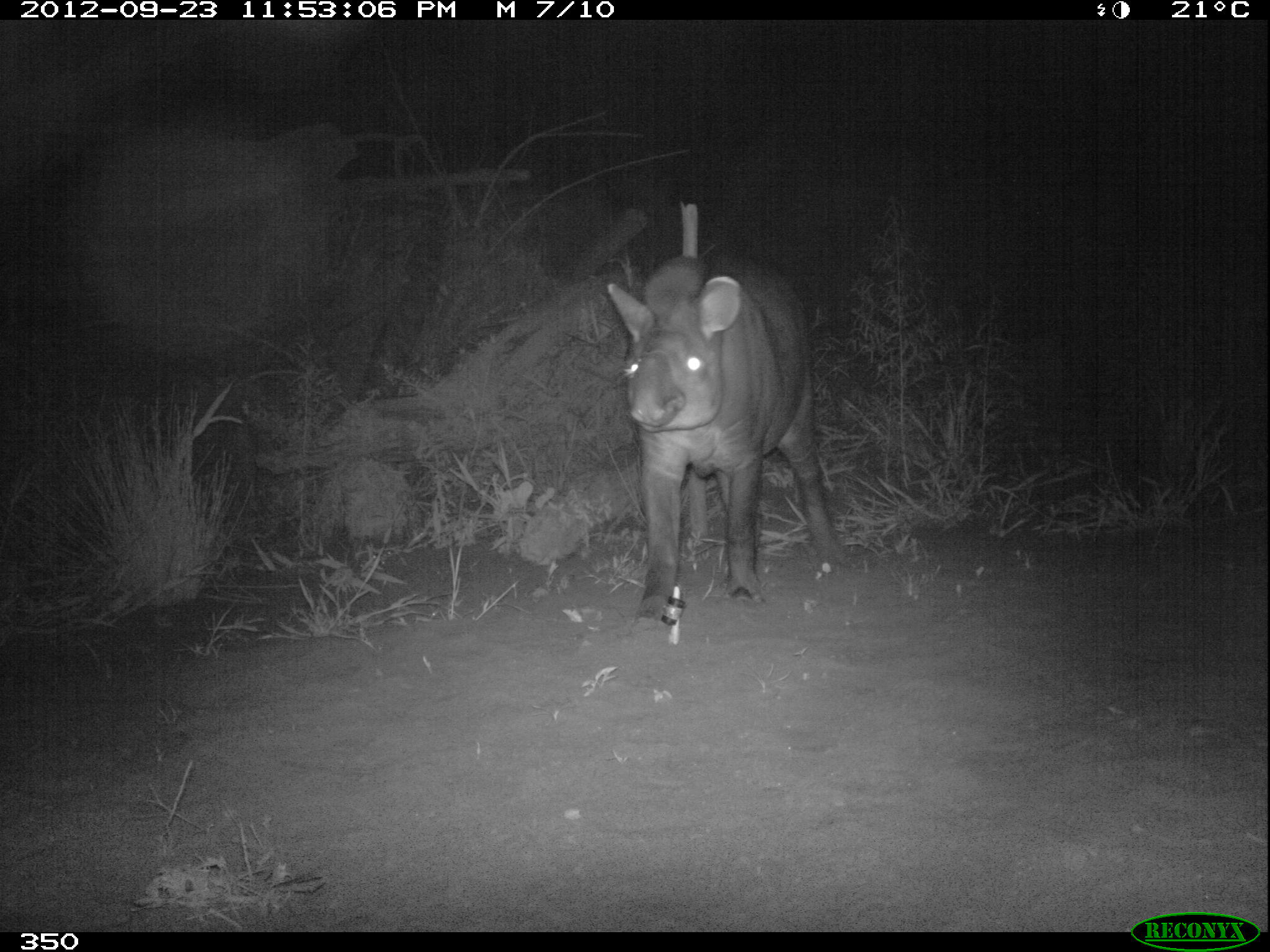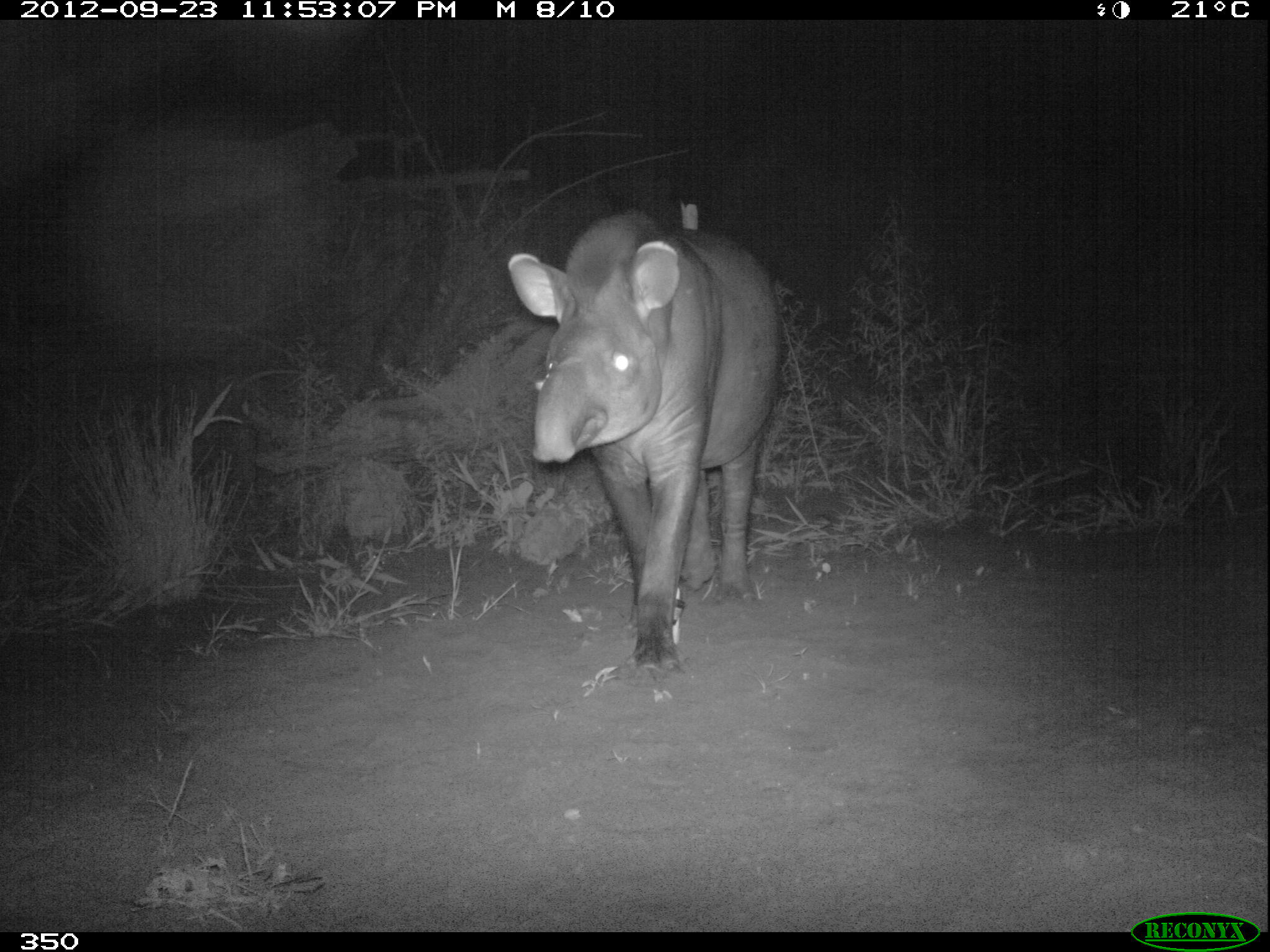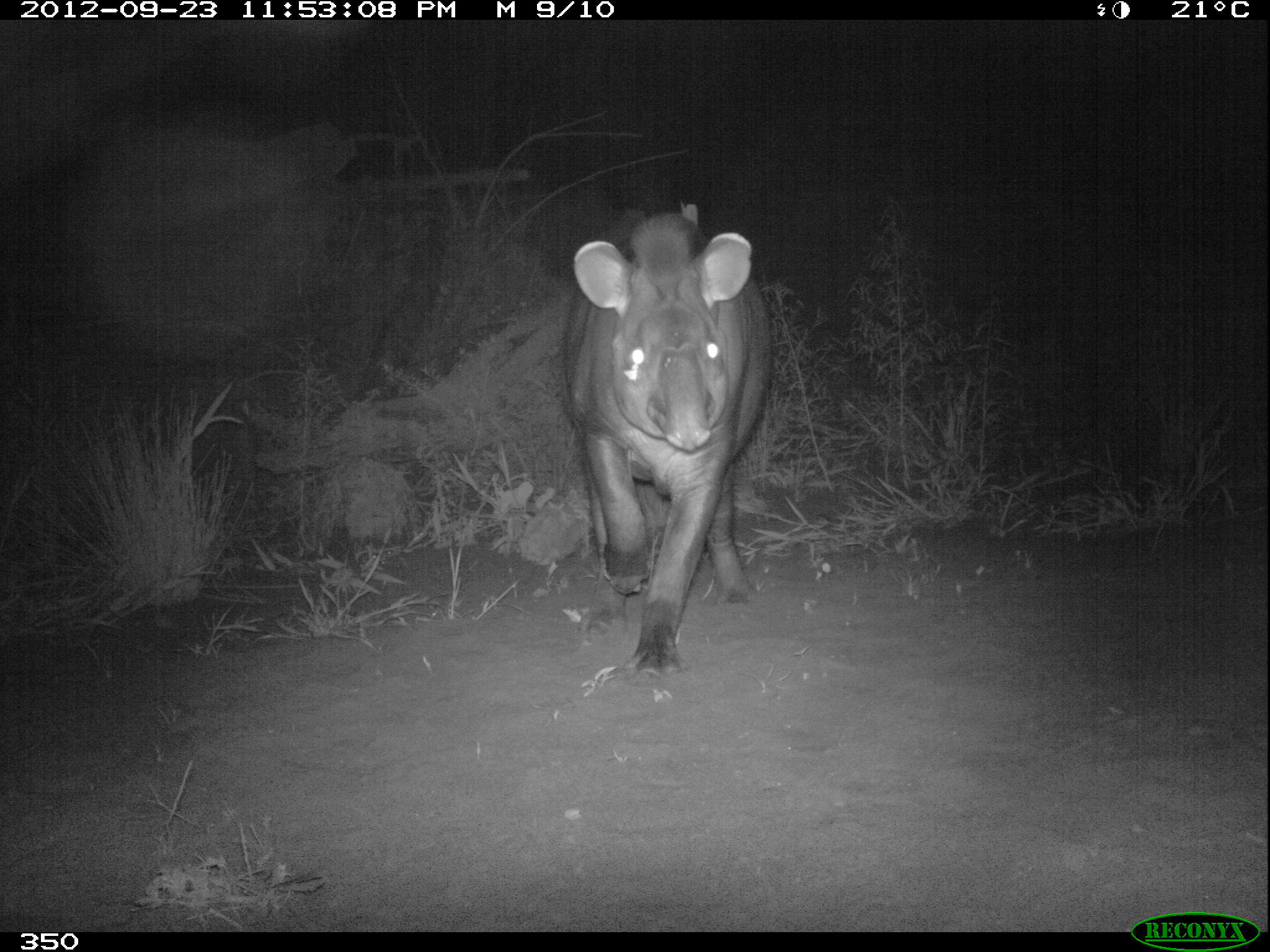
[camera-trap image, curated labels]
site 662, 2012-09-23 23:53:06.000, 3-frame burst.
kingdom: Animalia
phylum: Chordata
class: Mammalia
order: Perissodactyla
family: Tapiridae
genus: Tapirus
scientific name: Tapirus terrestris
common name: south american tapir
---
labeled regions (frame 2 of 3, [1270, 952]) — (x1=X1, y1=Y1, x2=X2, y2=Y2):
tapirus terrestris: (x1=504, y1=210, x2=786, y2=676)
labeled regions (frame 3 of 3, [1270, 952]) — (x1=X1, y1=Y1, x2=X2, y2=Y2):
tapirus terrestris: (x1=558, y1=209, x2=776, y2=680)